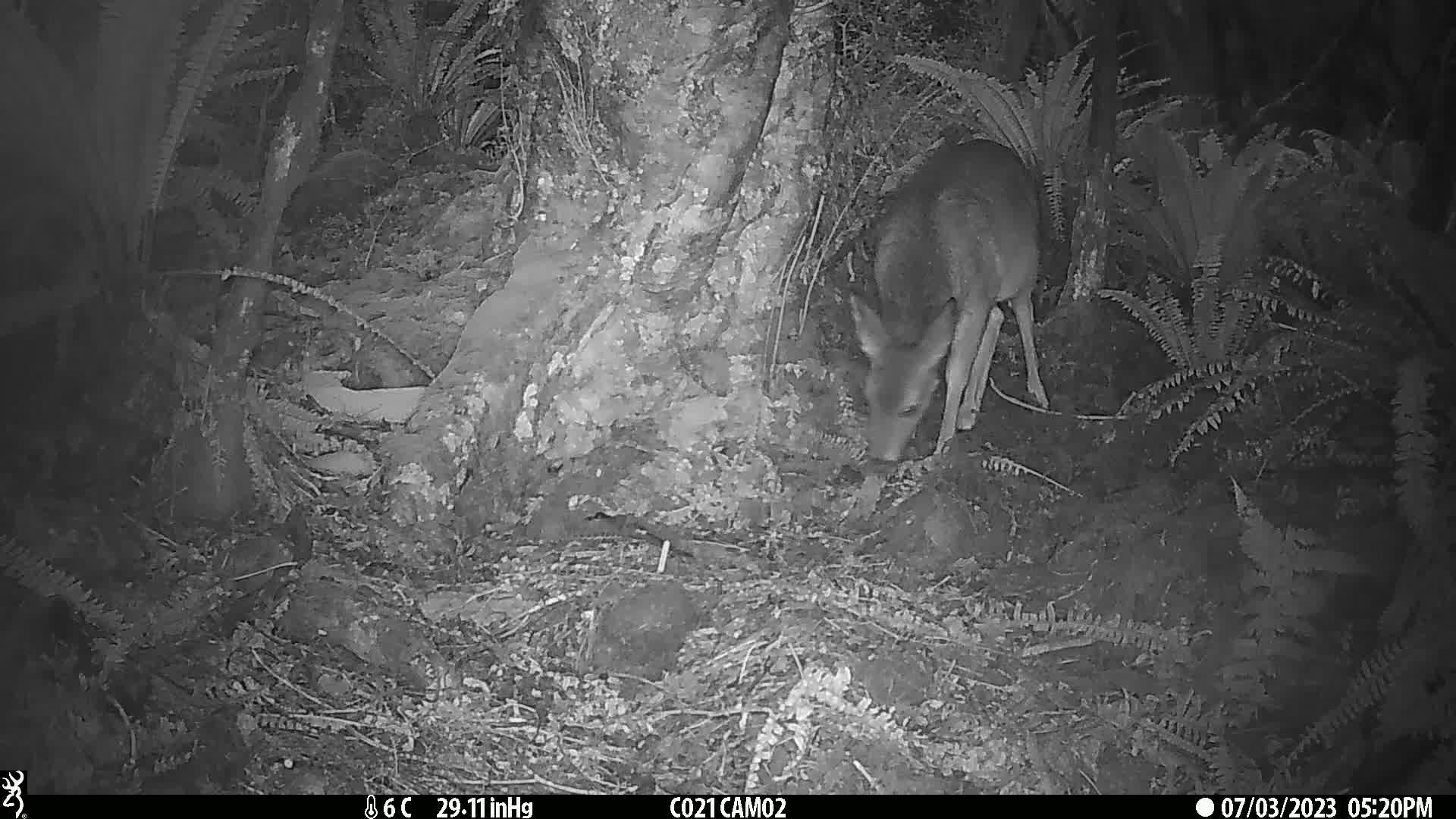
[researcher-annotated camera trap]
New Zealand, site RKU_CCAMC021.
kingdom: Animalia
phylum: Chordata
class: Mammalia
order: Artiodactyla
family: Cervidae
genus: Odocoileus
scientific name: Odocoileus virginianus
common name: white-tailed deer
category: white tailed deer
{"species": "white tailed deer (white-tailed deer) (Odocoileus virginianus)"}